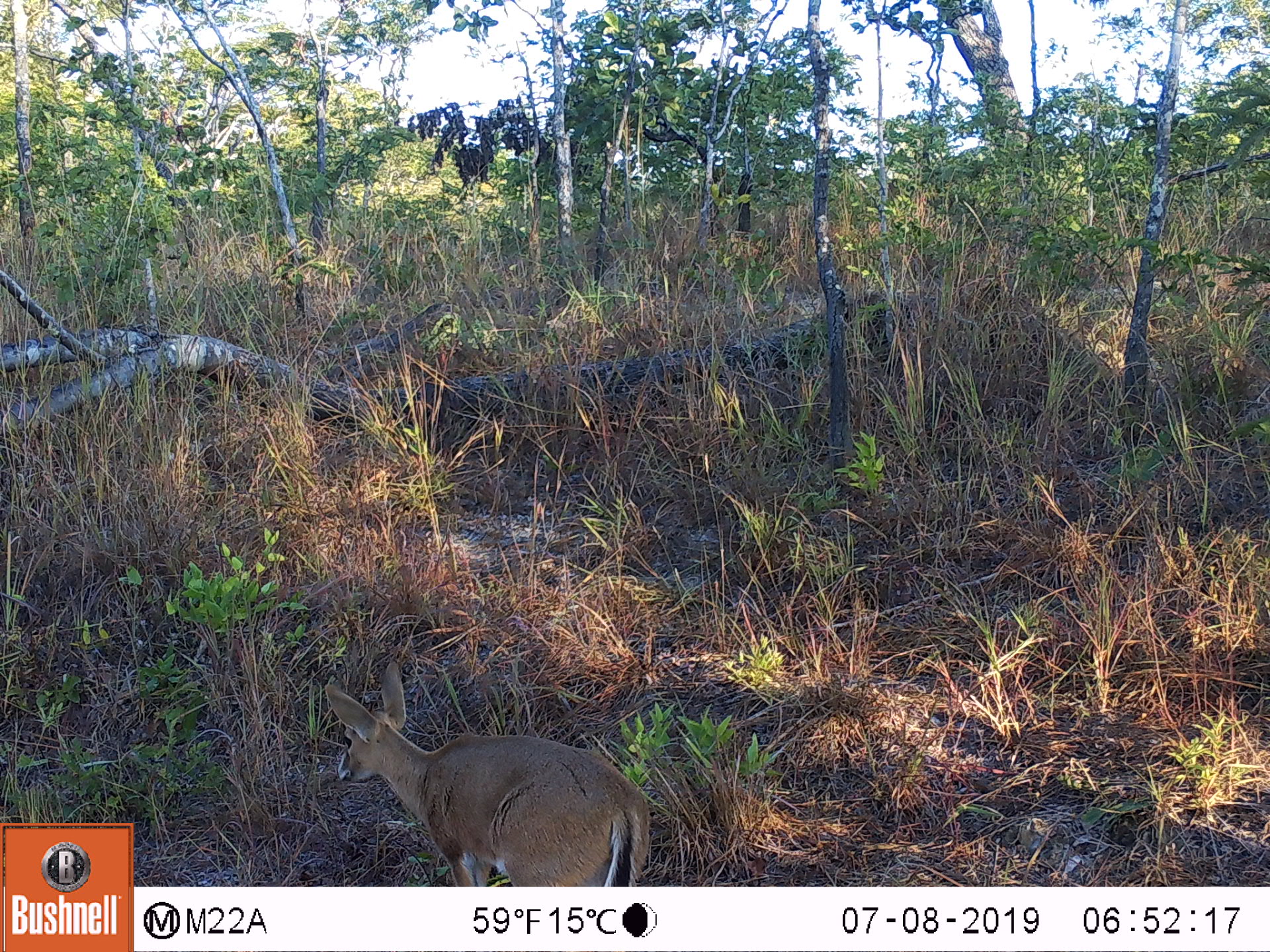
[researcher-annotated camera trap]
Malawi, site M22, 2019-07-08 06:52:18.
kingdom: Animalia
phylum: Chordata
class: Mammalia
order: Artiodactyla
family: Bovidae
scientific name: Antilopinae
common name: small antelope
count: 1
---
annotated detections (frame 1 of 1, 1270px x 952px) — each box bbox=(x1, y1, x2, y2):
small antelope: bbox=(308, 661, 678, 886)